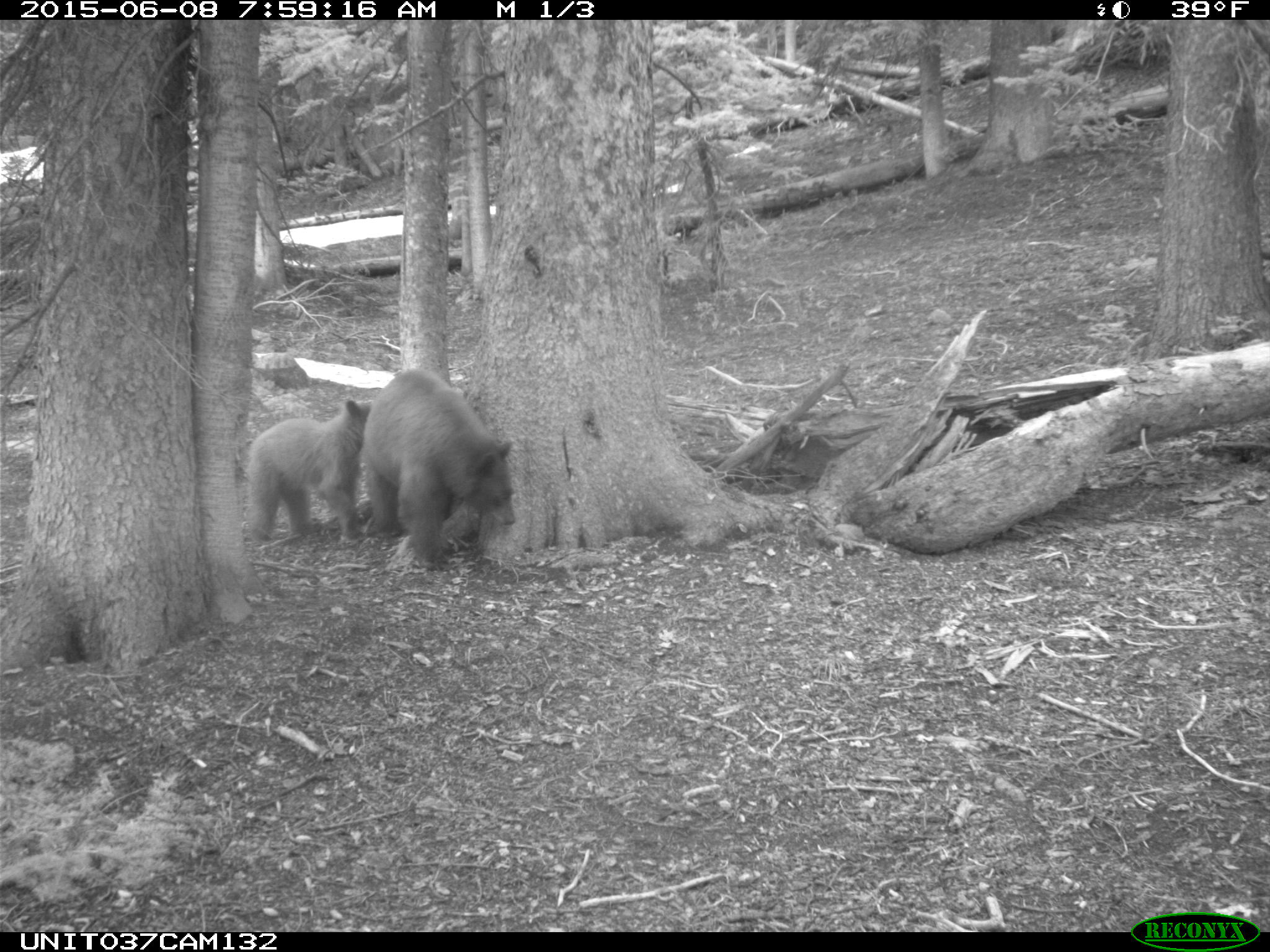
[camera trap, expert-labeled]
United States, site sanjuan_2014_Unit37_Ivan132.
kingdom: Animalia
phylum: Chordata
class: Mammalia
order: Carnivora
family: Ursidae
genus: Ursus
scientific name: Ursus americanus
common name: american black bear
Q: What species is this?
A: Ursus americanus (american black bear).